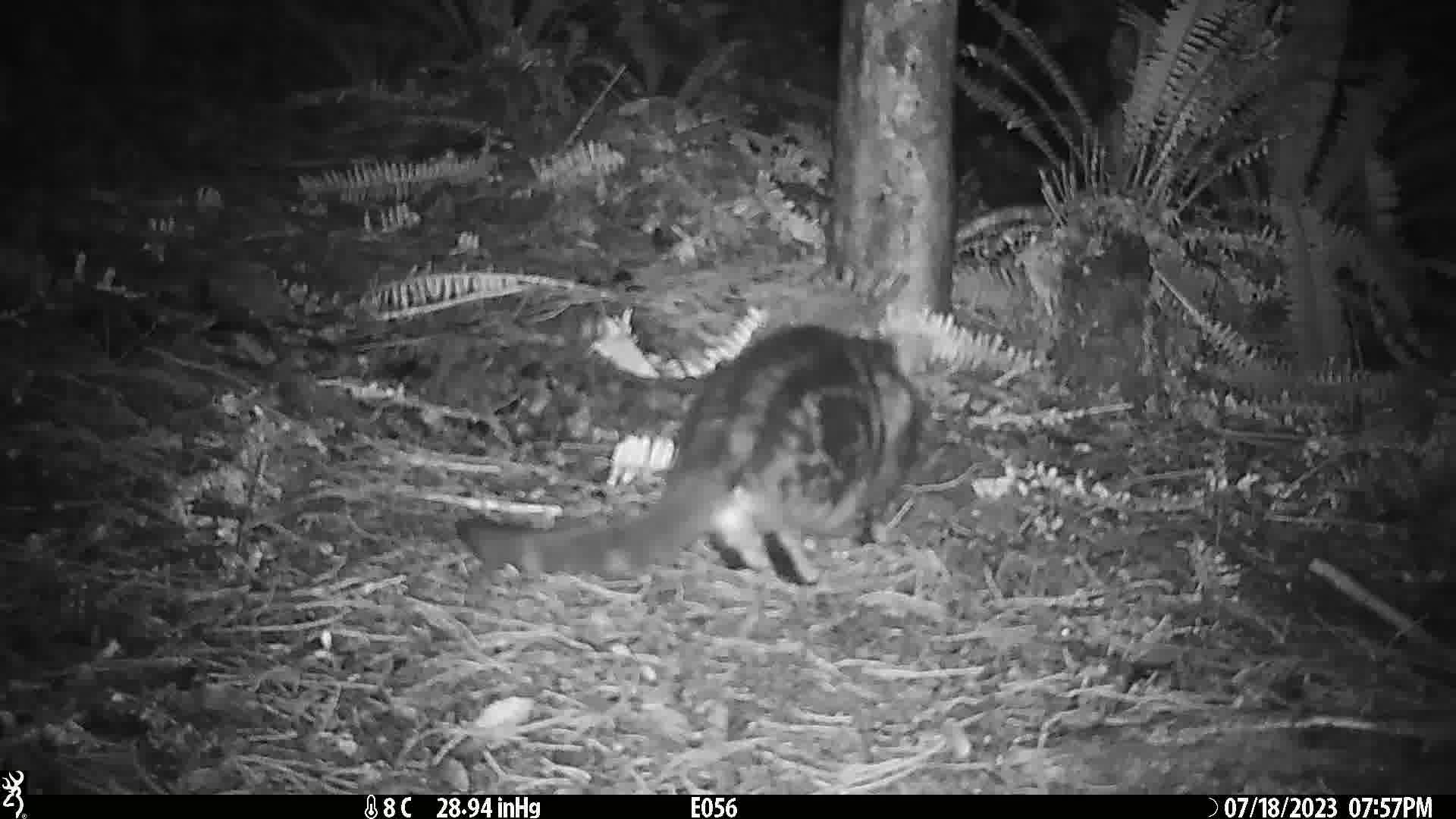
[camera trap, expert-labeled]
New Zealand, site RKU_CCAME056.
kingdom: Animalia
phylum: Chordata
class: Mammalia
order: Carnivora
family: Felidae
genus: Felis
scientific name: Felis catus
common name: domestic cat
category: cat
Cat (domestic cat) (Felis catus).